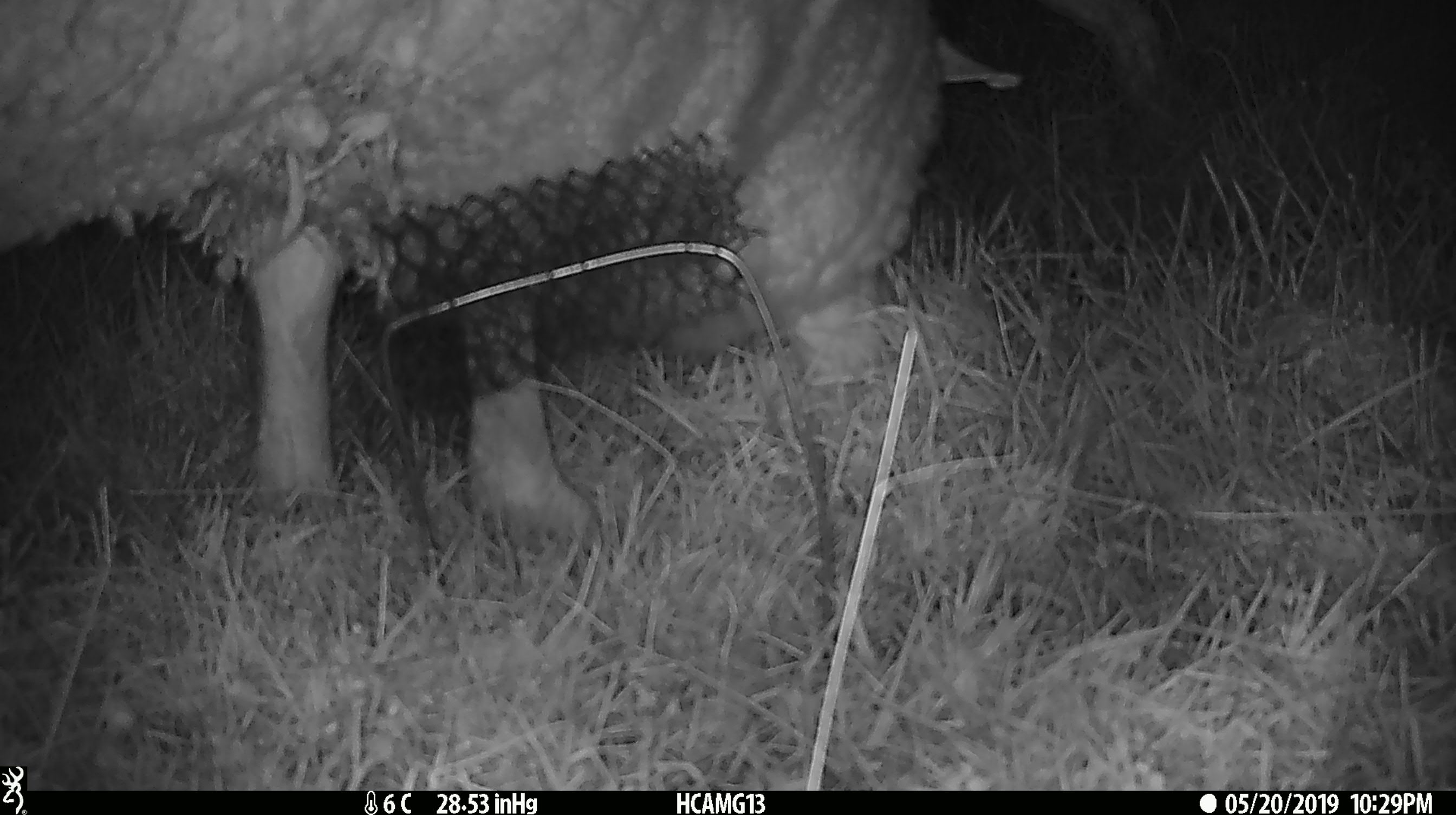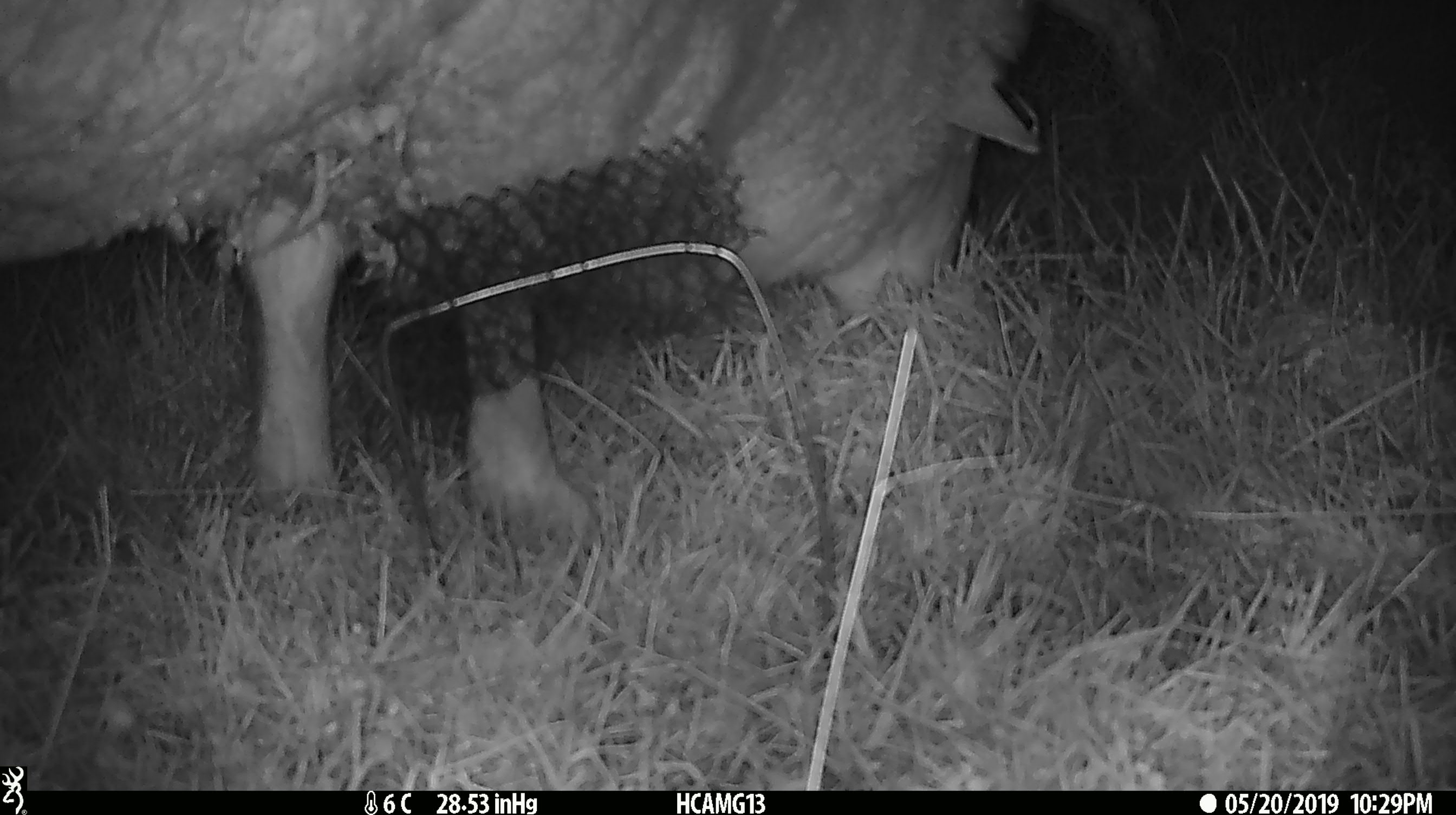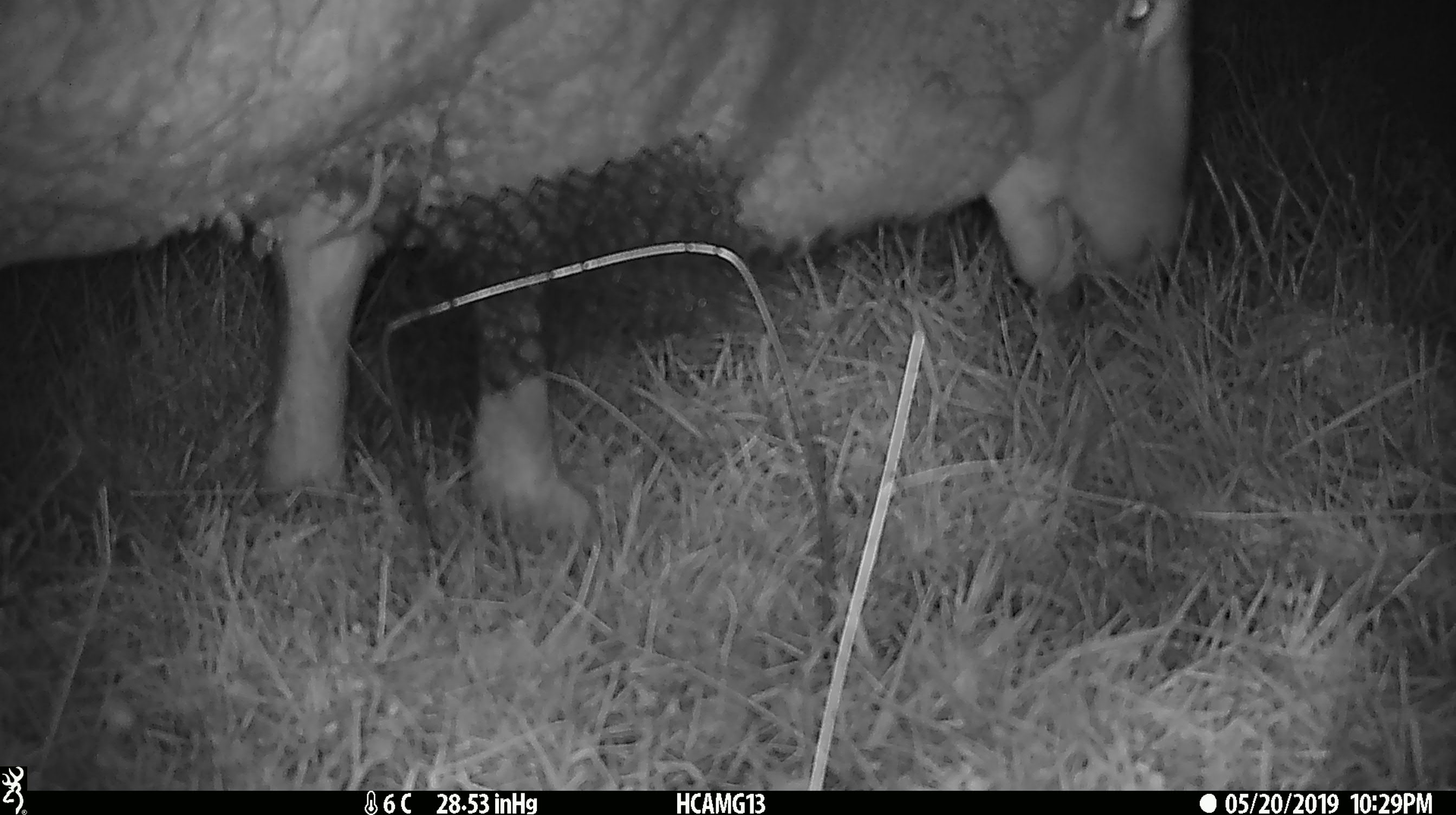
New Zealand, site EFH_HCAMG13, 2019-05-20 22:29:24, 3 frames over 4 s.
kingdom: Animalia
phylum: Chordata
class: Mammalia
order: Artiodactyla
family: Bovidae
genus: Ovis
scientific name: Ovis aries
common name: domestic sheep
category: sheep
Sheep (domestic sheep) (Ovis aries).